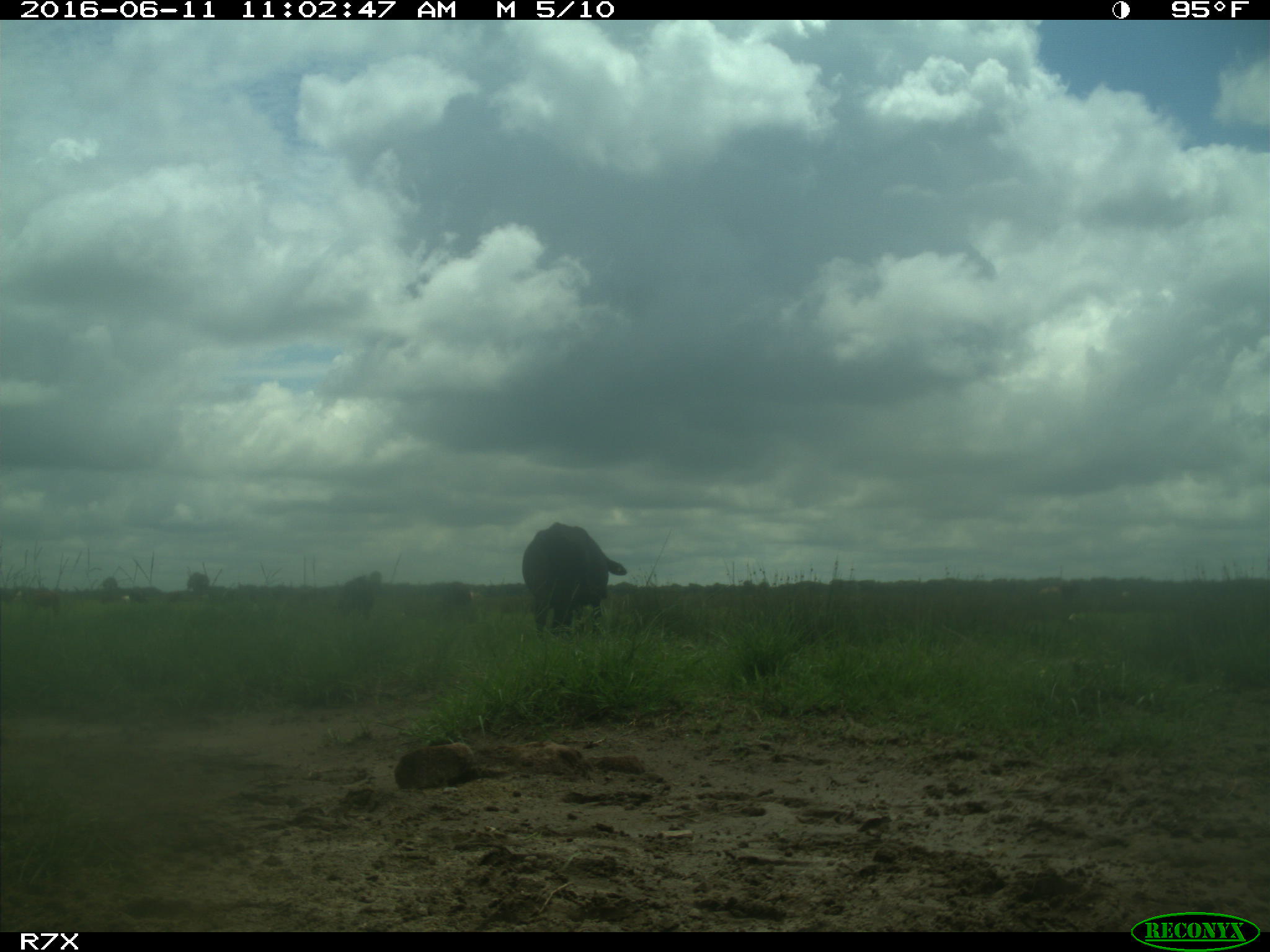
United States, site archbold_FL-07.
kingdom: Animalia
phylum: Chordata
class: Mammalia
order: Artiodactyla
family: Bovidae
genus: Bos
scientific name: Bos taurus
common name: domestic cow